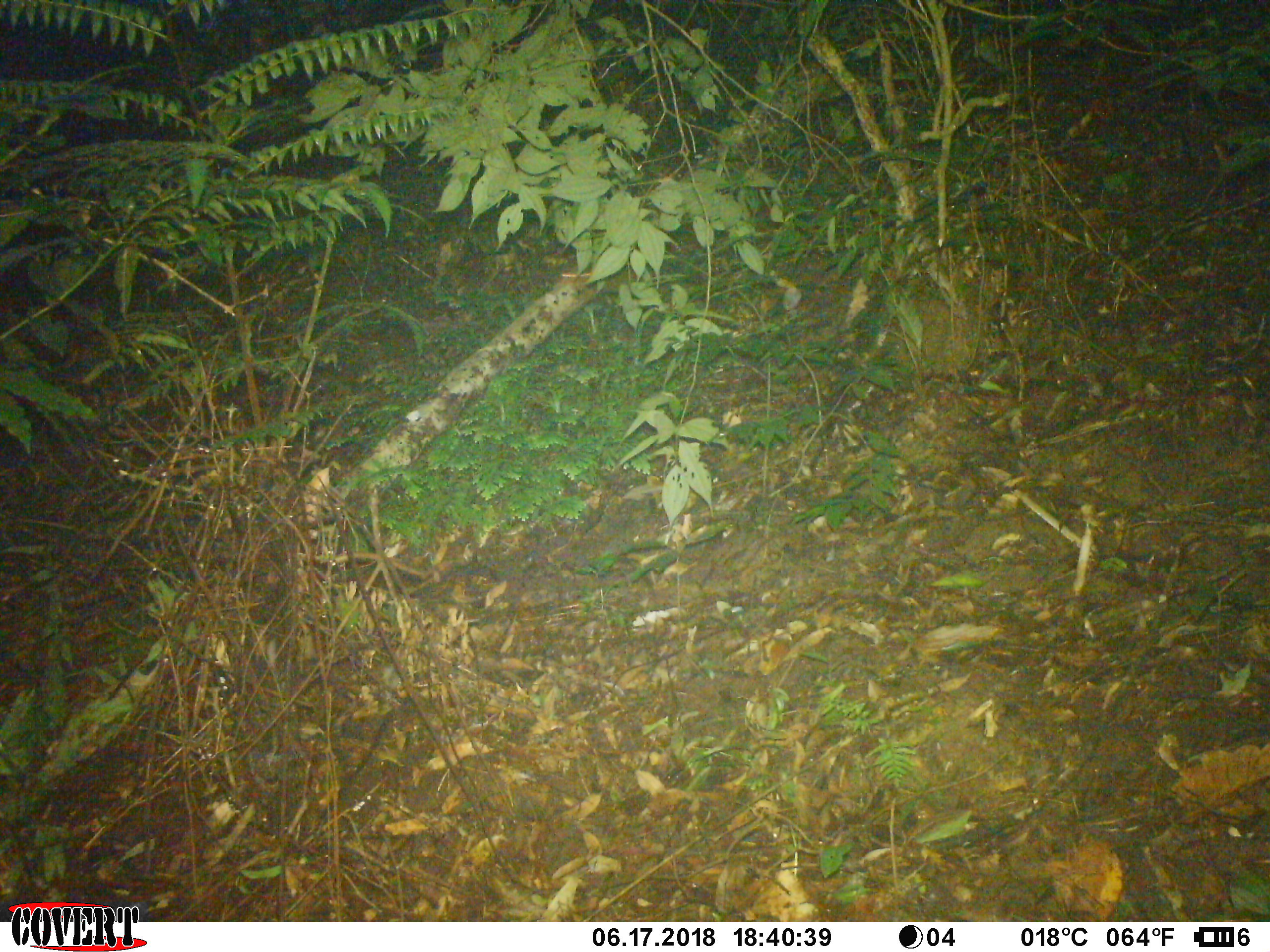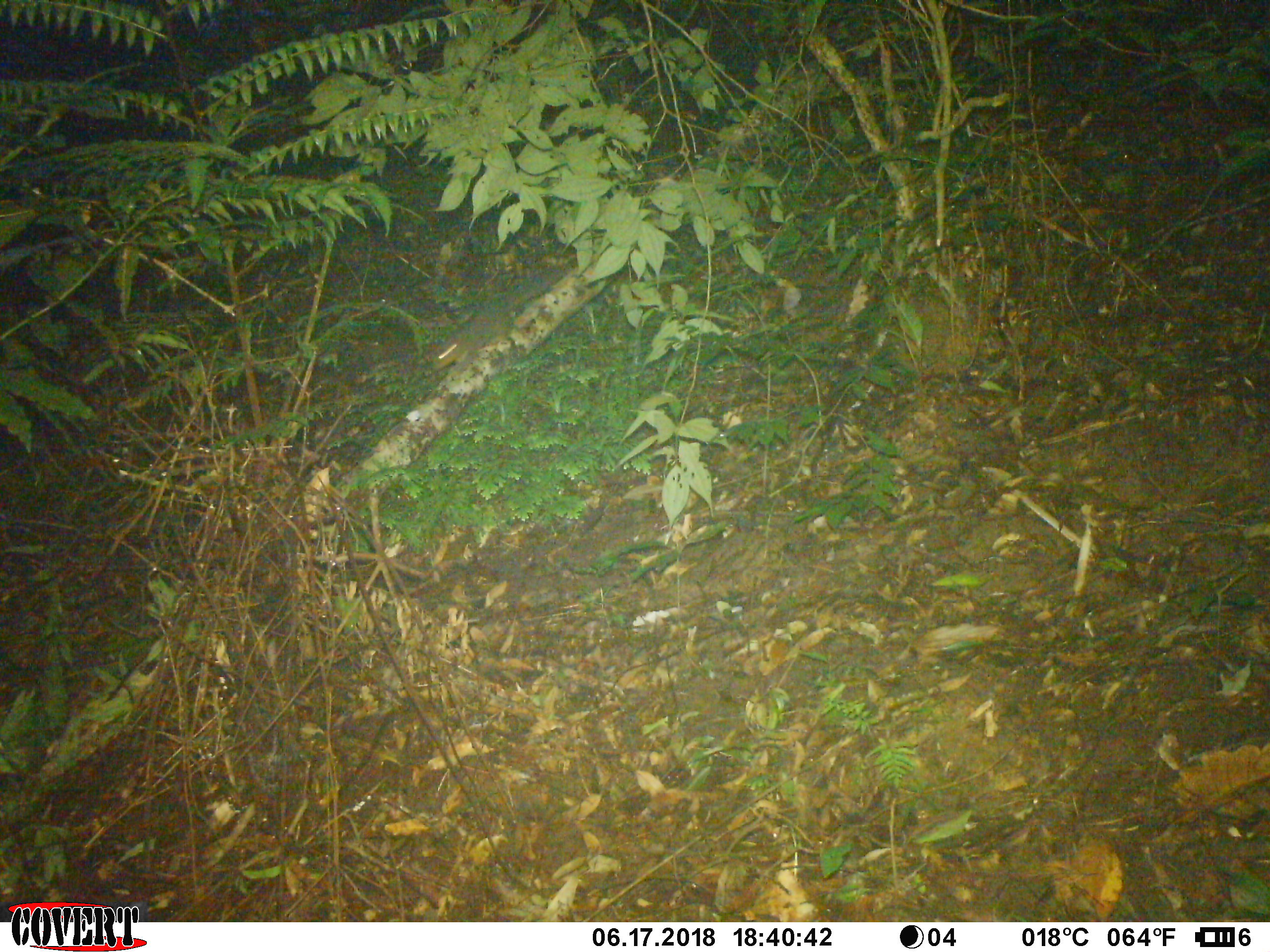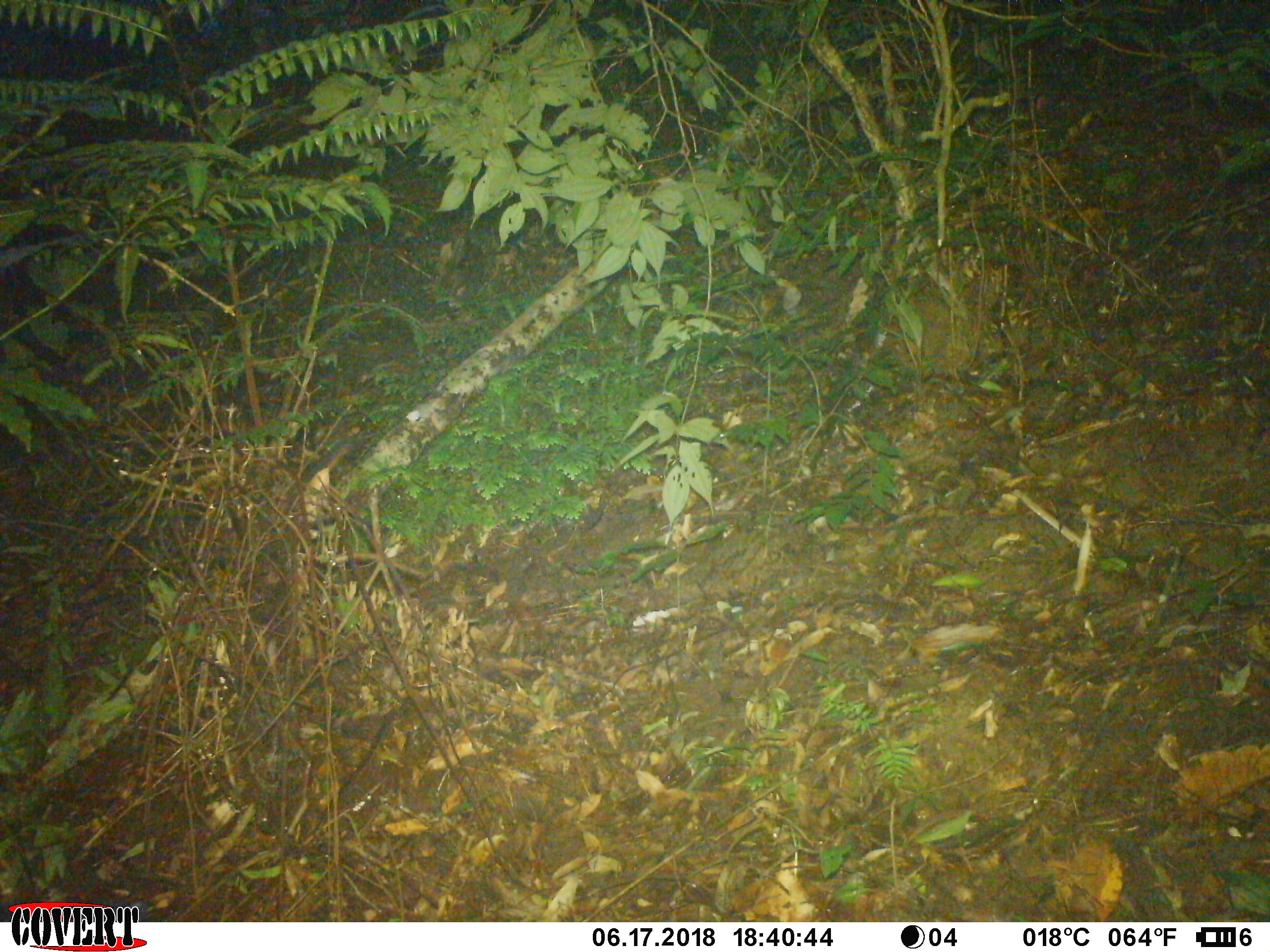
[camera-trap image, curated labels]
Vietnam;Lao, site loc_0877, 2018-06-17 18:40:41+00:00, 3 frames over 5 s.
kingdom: Animalia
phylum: Chordata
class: Mammalia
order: Rodentia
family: Sciuridae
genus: Dremomys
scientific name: Dremomys rufigenis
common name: red-cheeked squirrel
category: red cheeked squirrel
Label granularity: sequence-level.